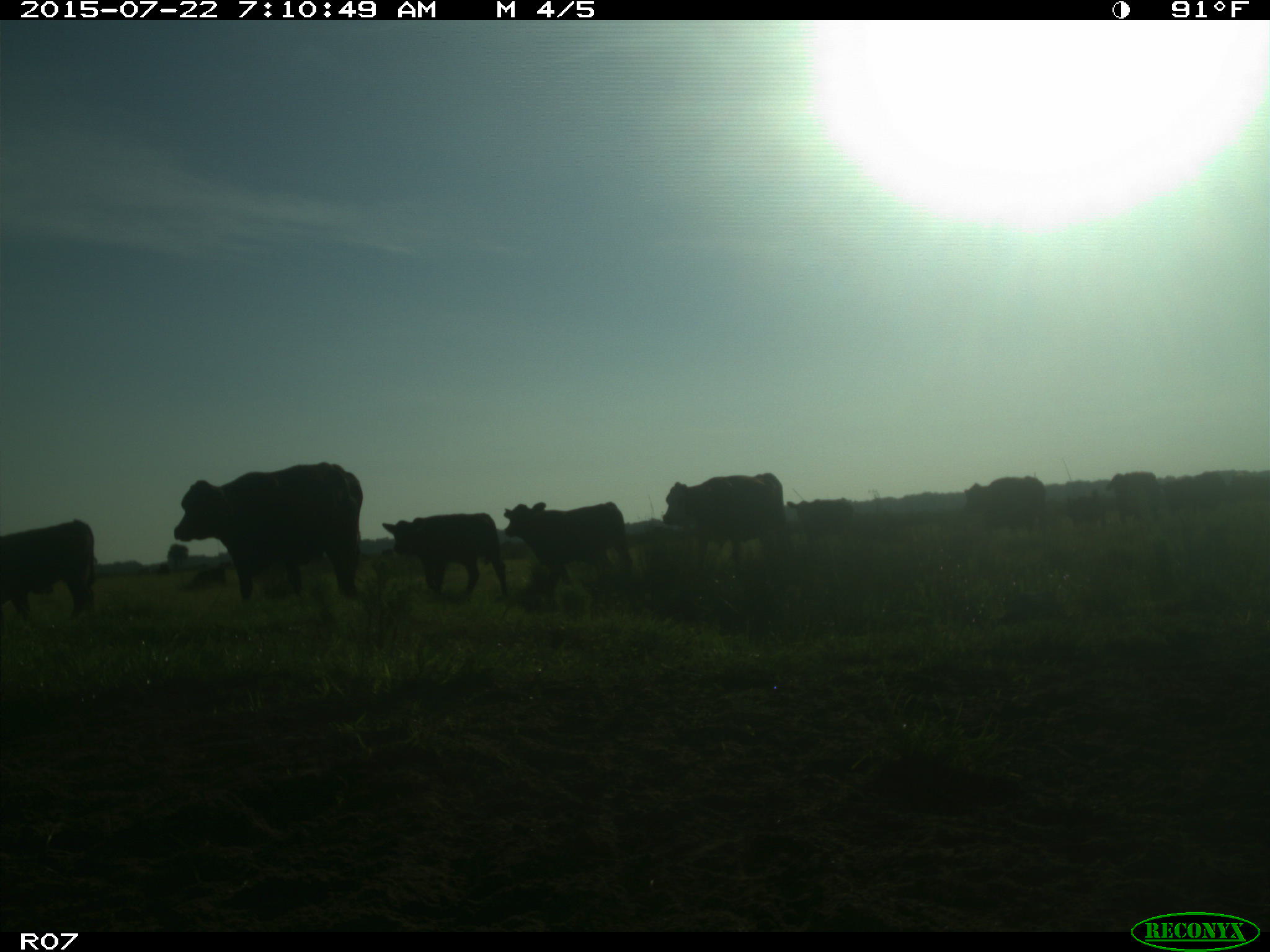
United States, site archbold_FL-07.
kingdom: Animalia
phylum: Chordata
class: Mammalia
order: Artiodactyla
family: Suidae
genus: Sus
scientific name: Sus scrofa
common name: wild boar